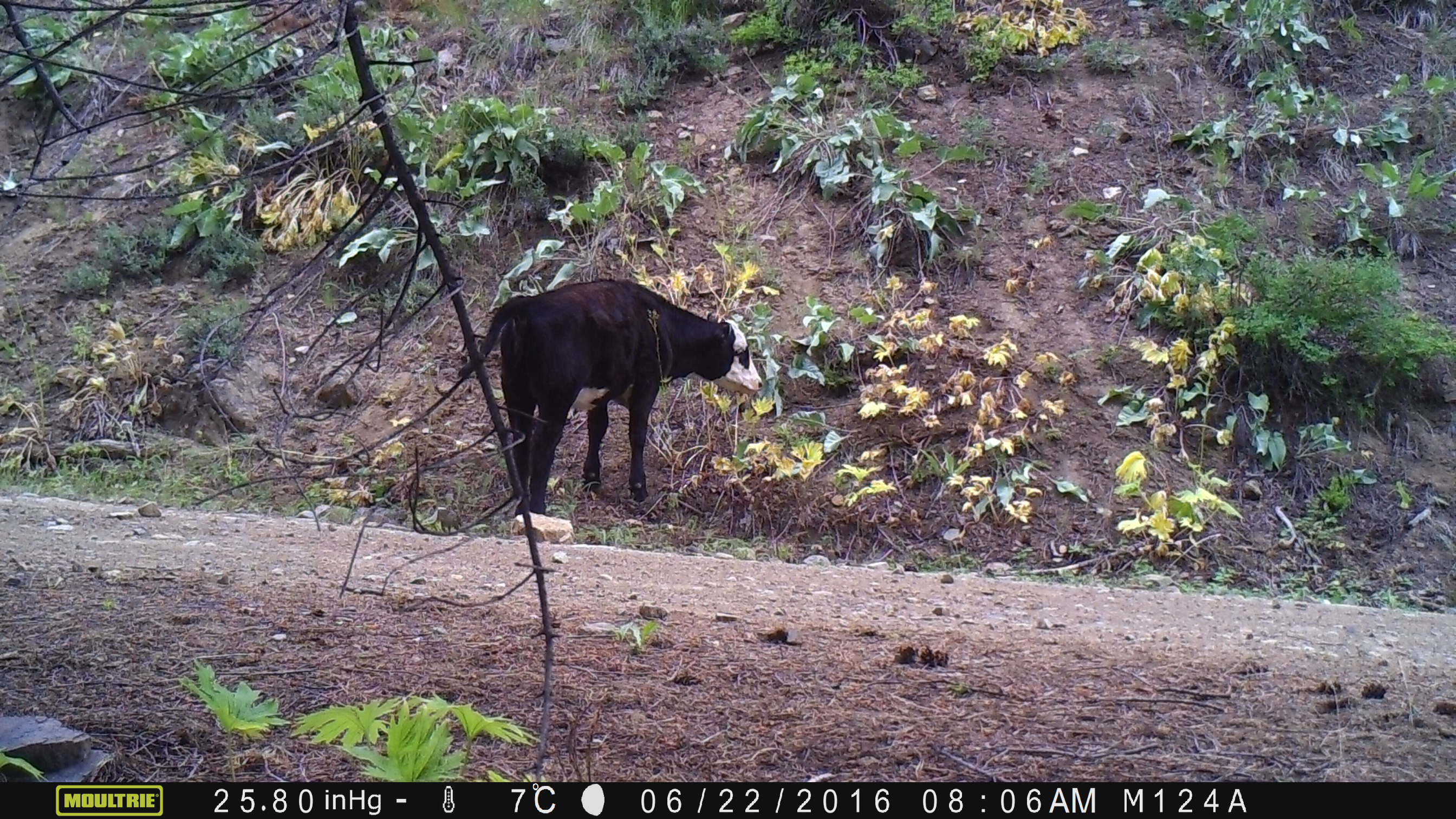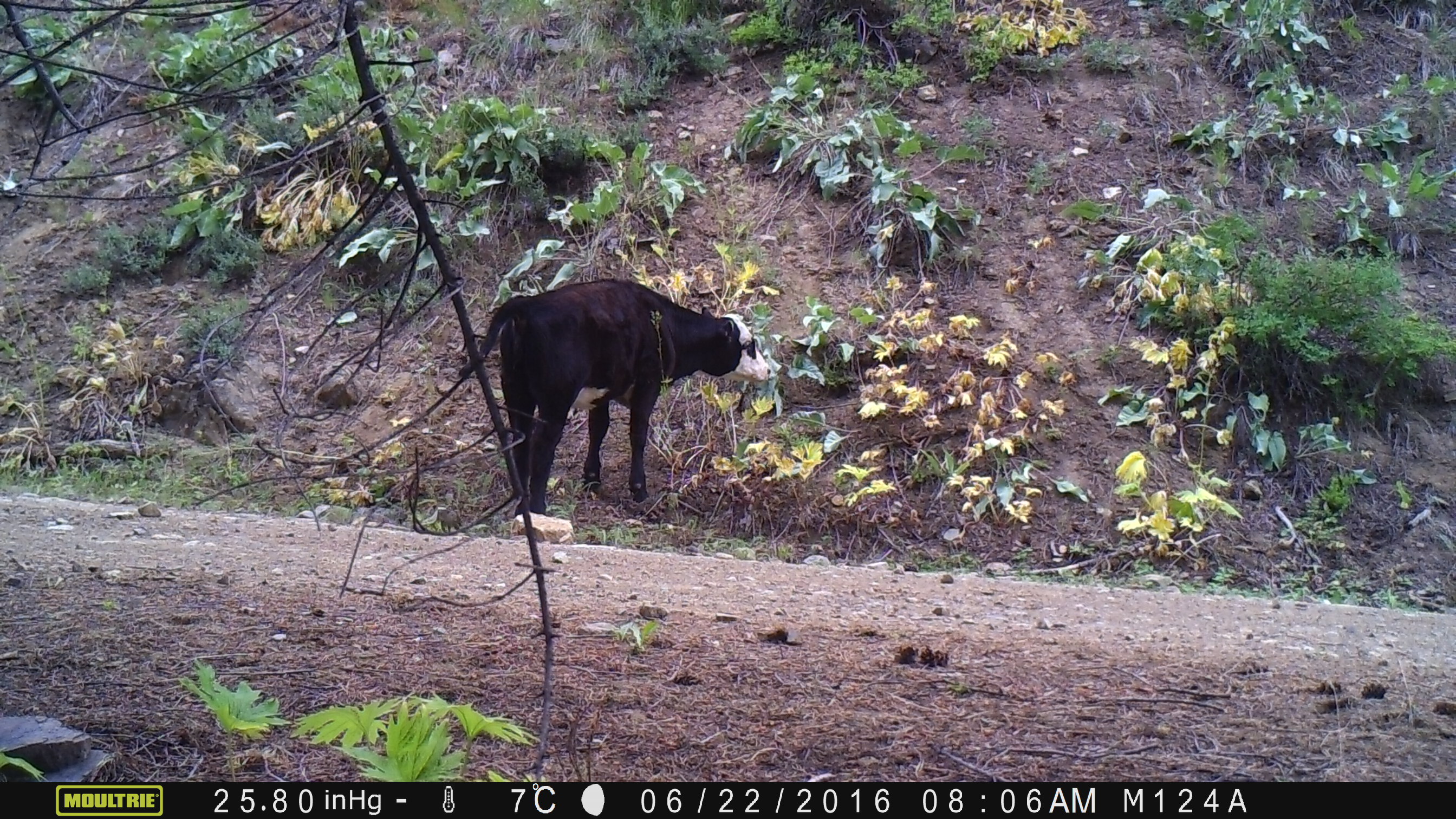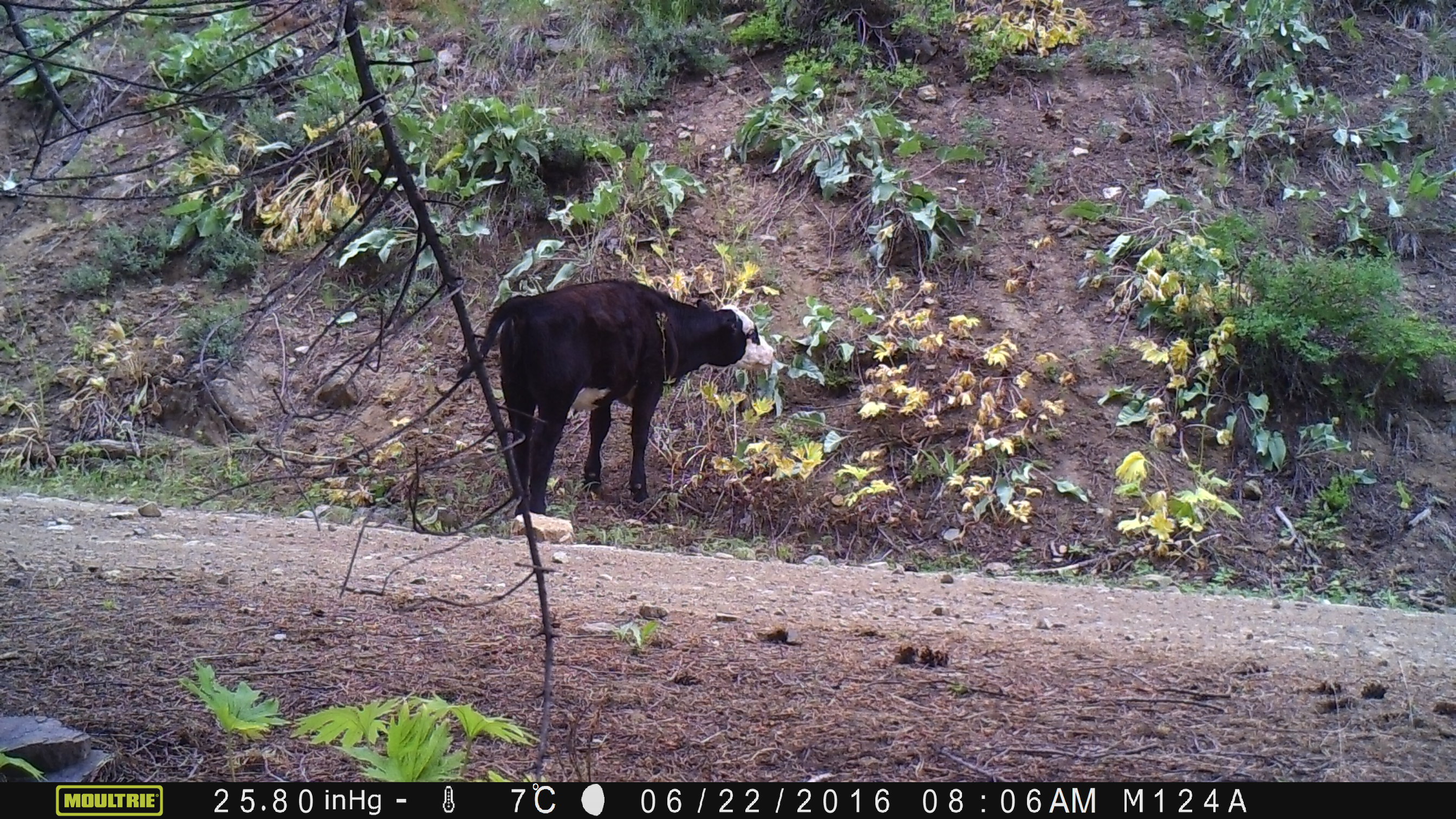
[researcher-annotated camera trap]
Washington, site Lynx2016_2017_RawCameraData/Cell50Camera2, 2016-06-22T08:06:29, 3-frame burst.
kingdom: Animalia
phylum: Chordata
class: Mammalia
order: Artiodactyla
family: Bovidae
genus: Bos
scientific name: Bos taurus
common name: domestic cattle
Domestic cattle (Bos taurus). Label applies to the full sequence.